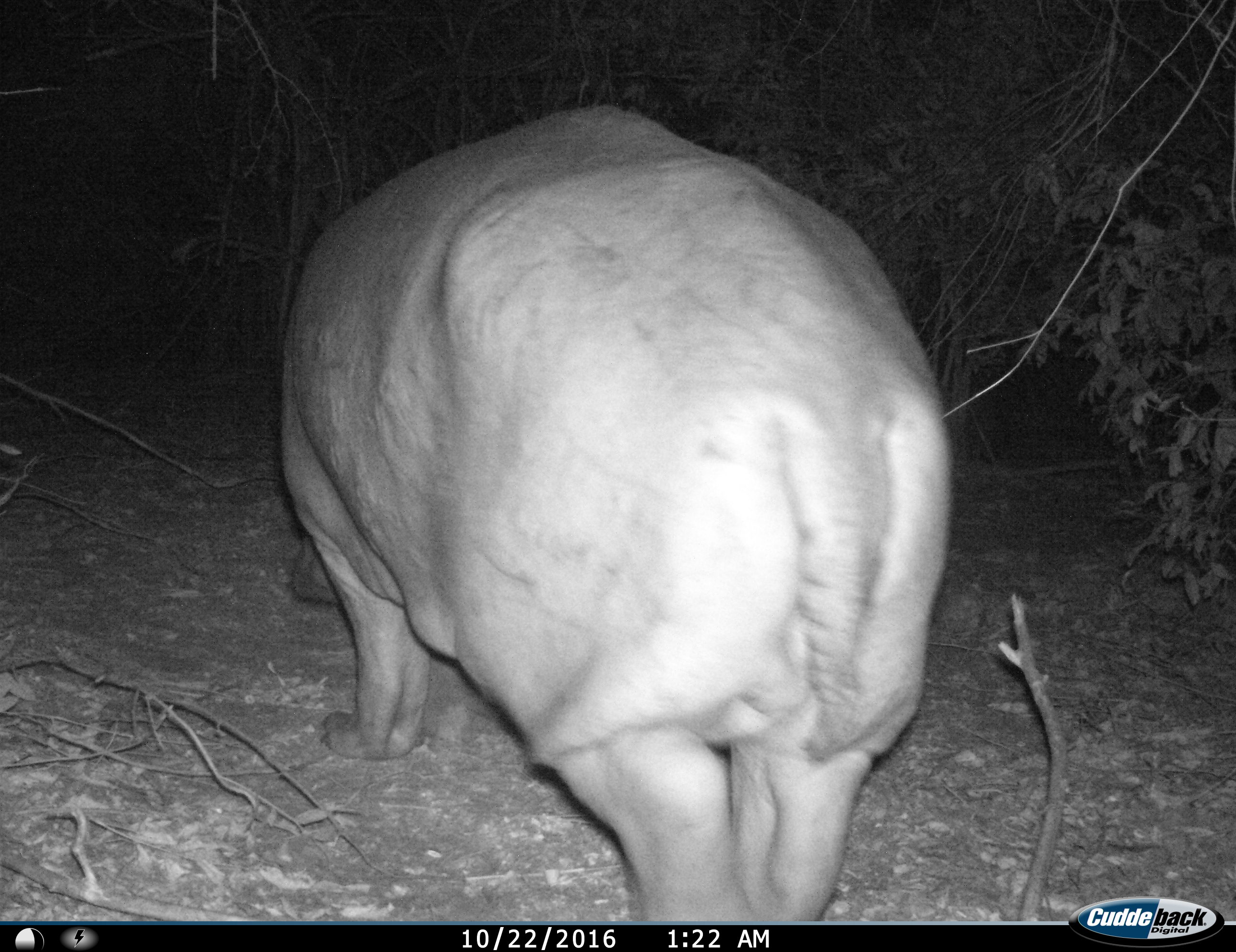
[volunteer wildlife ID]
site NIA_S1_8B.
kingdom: Animalia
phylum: Chordata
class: Mammalia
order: Artiodactyla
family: Hippopotamidae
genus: Hippopotamus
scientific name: Hippopotamus amphibius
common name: hippopotamus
Hippopotamus (Hippopotamus amphibius), count 1. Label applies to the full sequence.